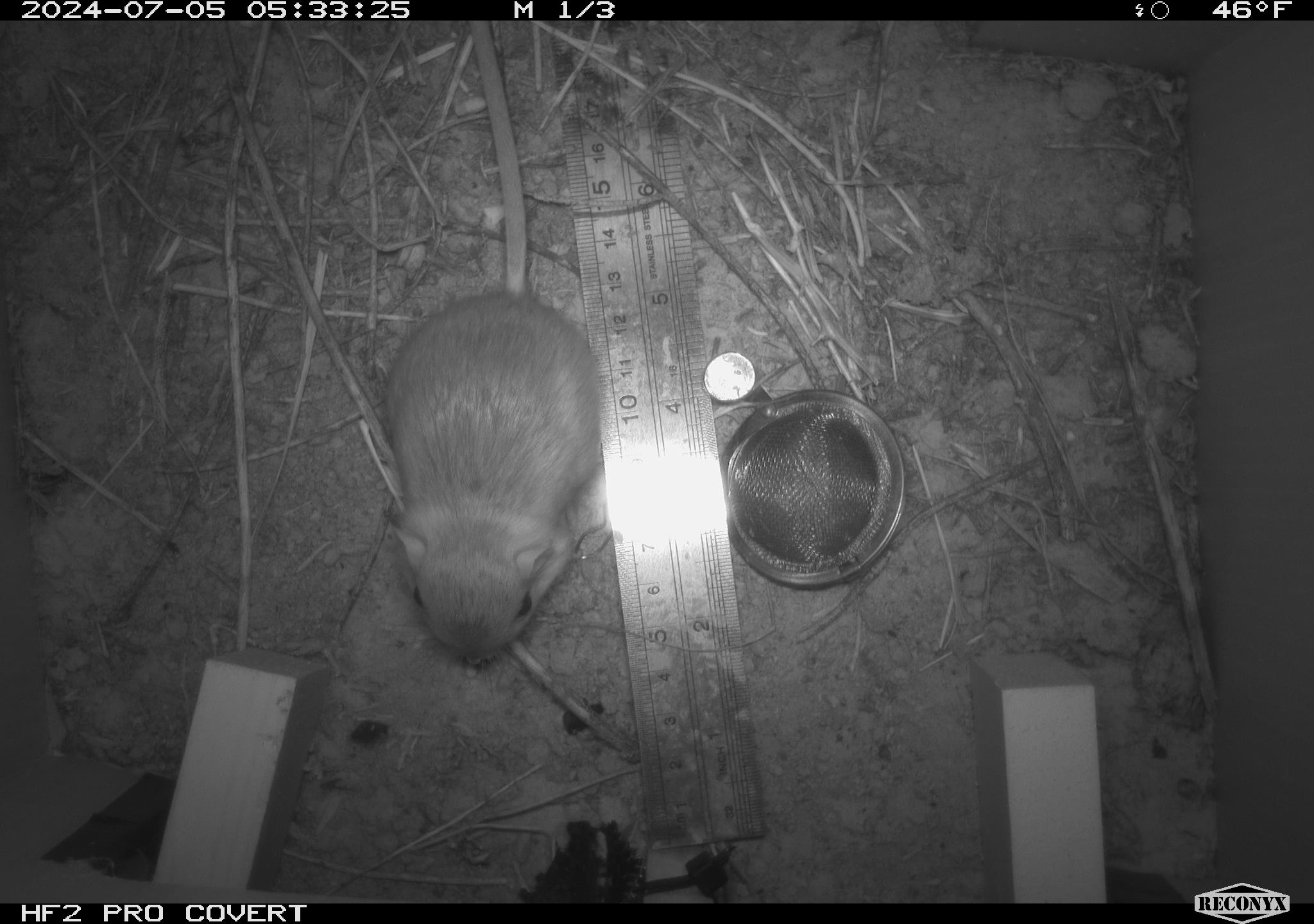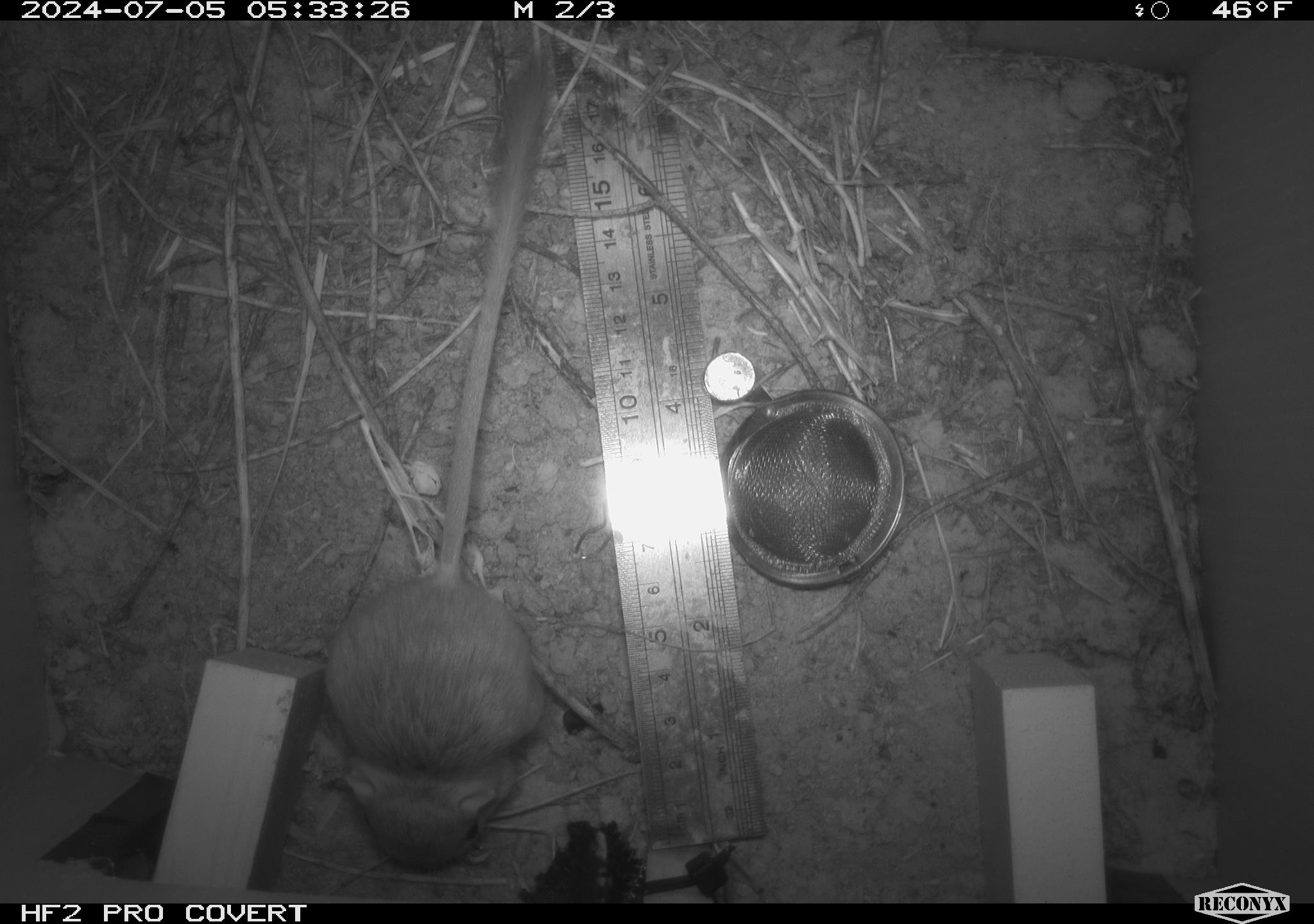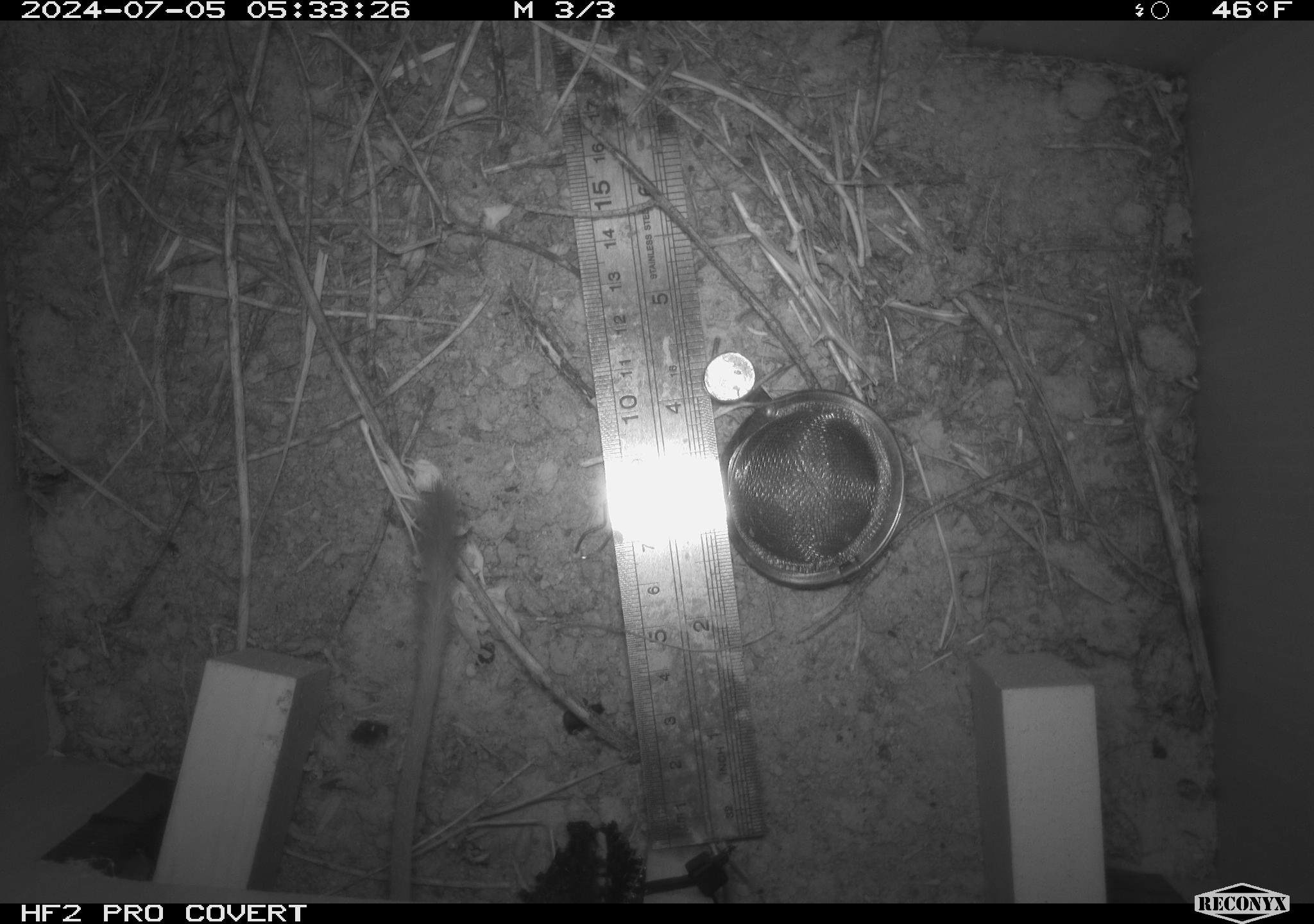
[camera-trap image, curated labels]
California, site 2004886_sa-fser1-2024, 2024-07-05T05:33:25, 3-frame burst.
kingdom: Animalia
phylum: Chordata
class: Mammalia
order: Rodentia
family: Heteromyidae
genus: Dipodomys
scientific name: Dipodomys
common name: kangaroo rats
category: dipodomys species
Dipodomys species (kangaroo rats) (Dipodomys).